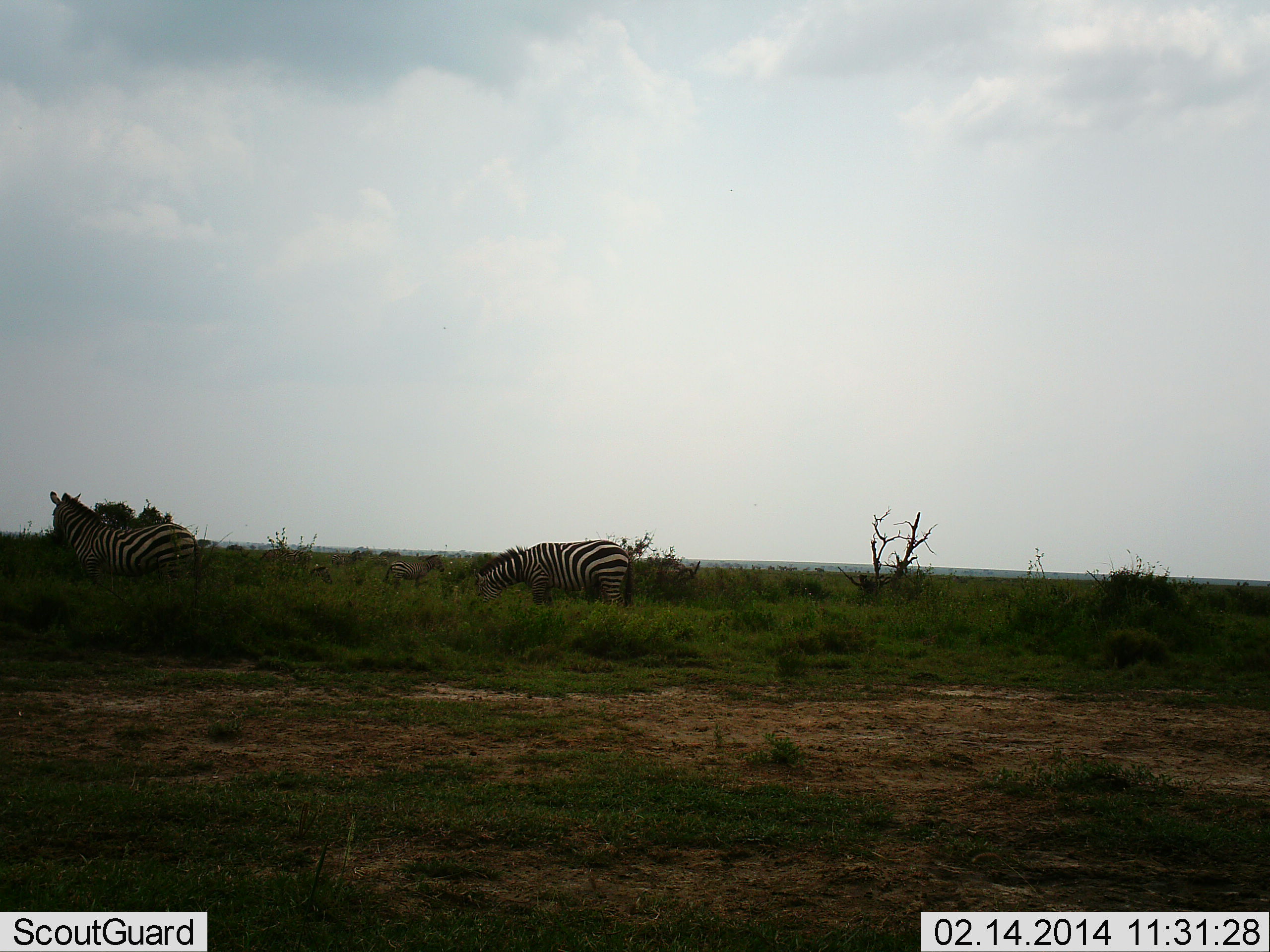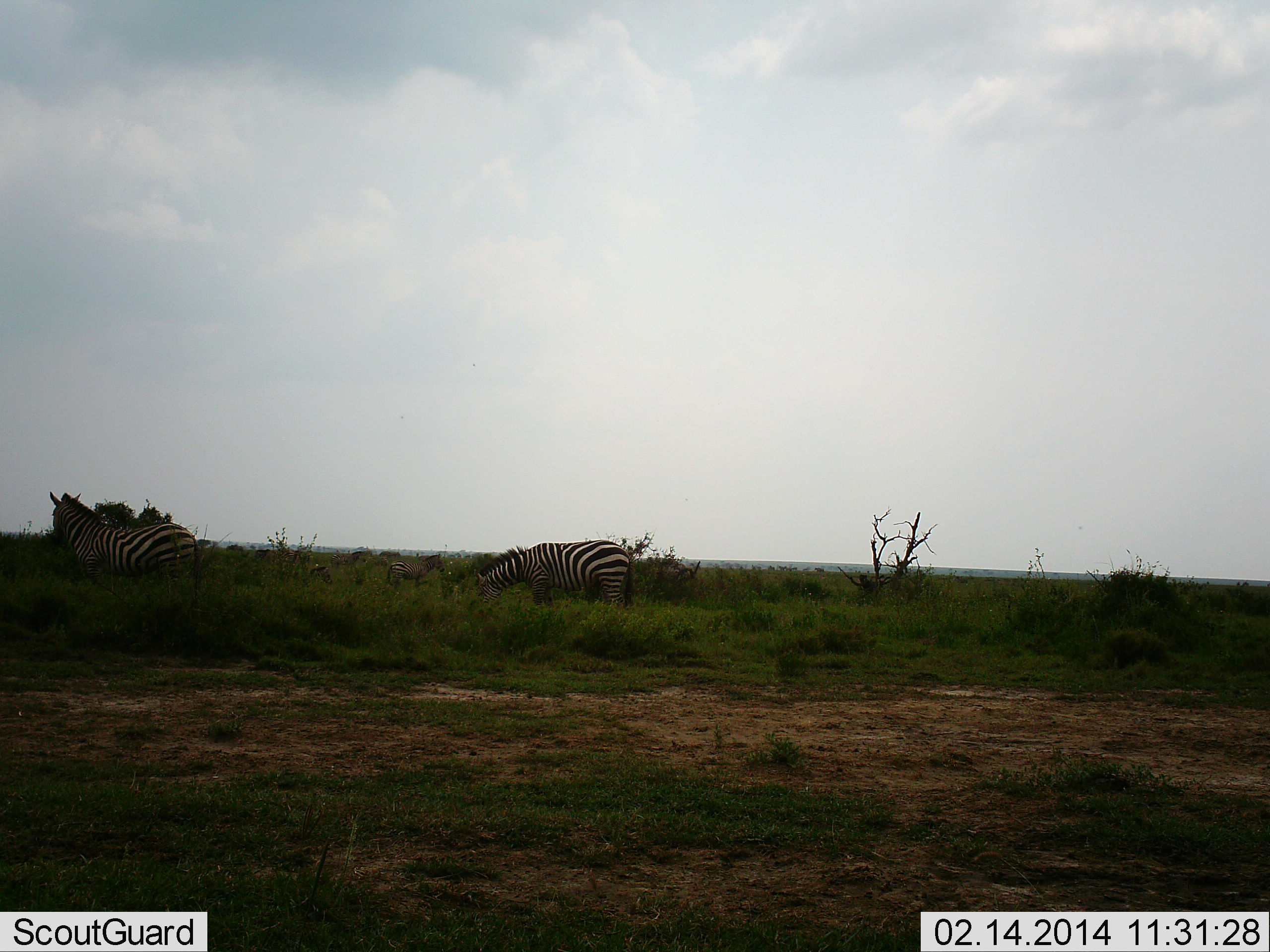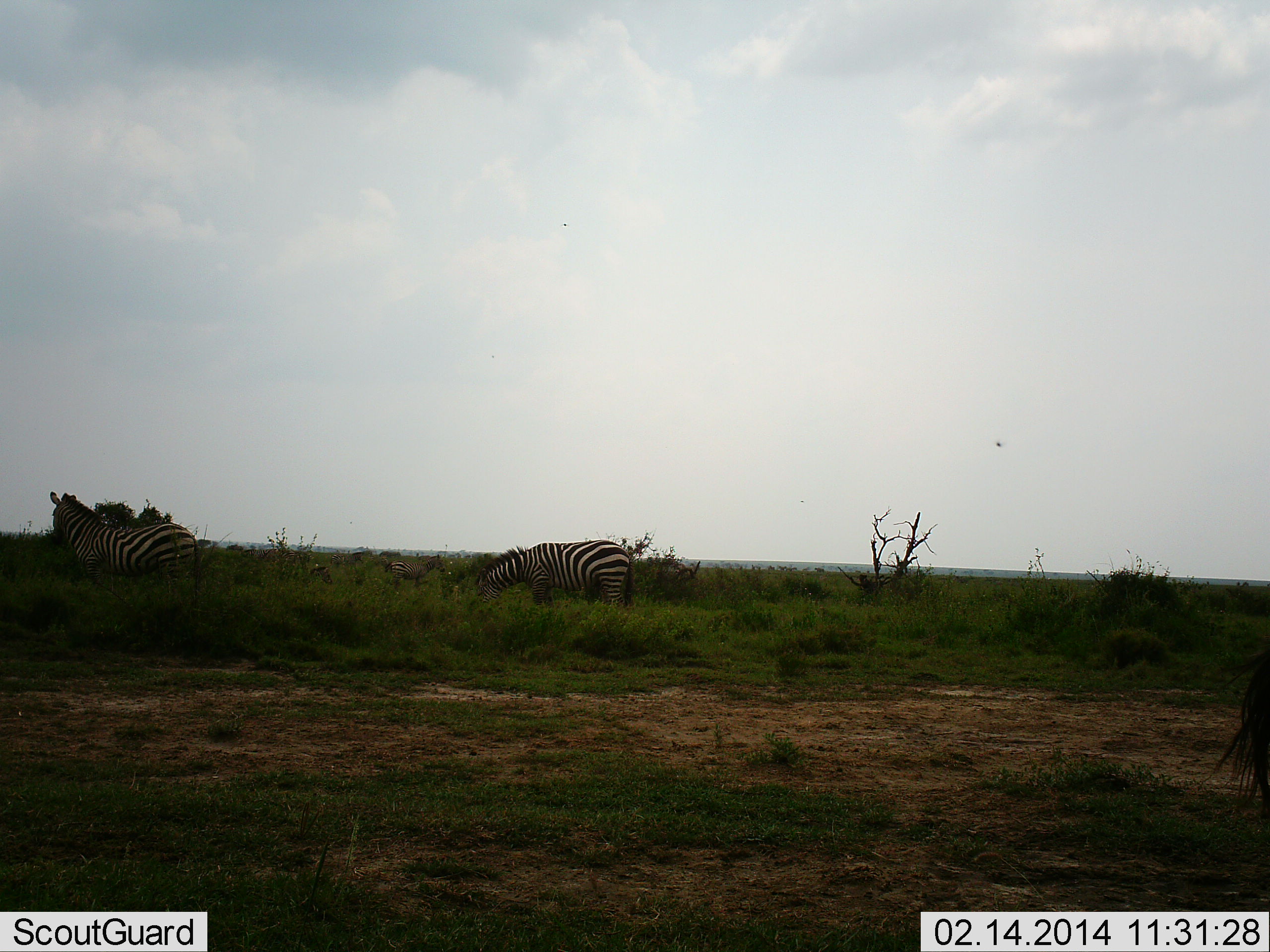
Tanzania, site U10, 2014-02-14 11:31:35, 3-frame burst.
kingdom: Animalia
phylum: Chordata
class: Mammalia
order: Perissodactyla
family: Equidae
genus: Equus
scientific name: Equus quagga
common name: plains zebra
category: zebra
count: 2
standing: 50%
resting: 0%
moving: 30%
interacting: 0%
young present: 0%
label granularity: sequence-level